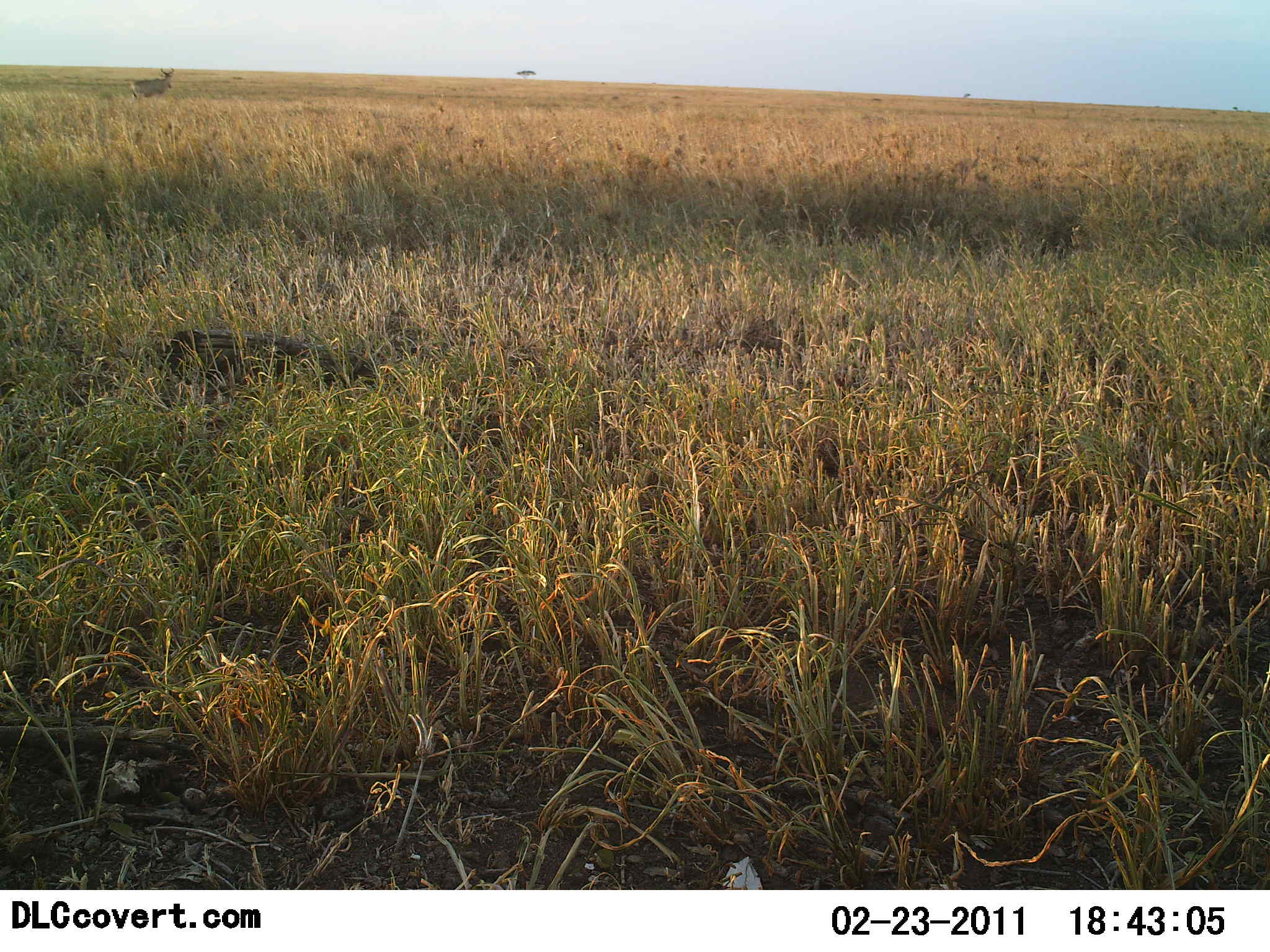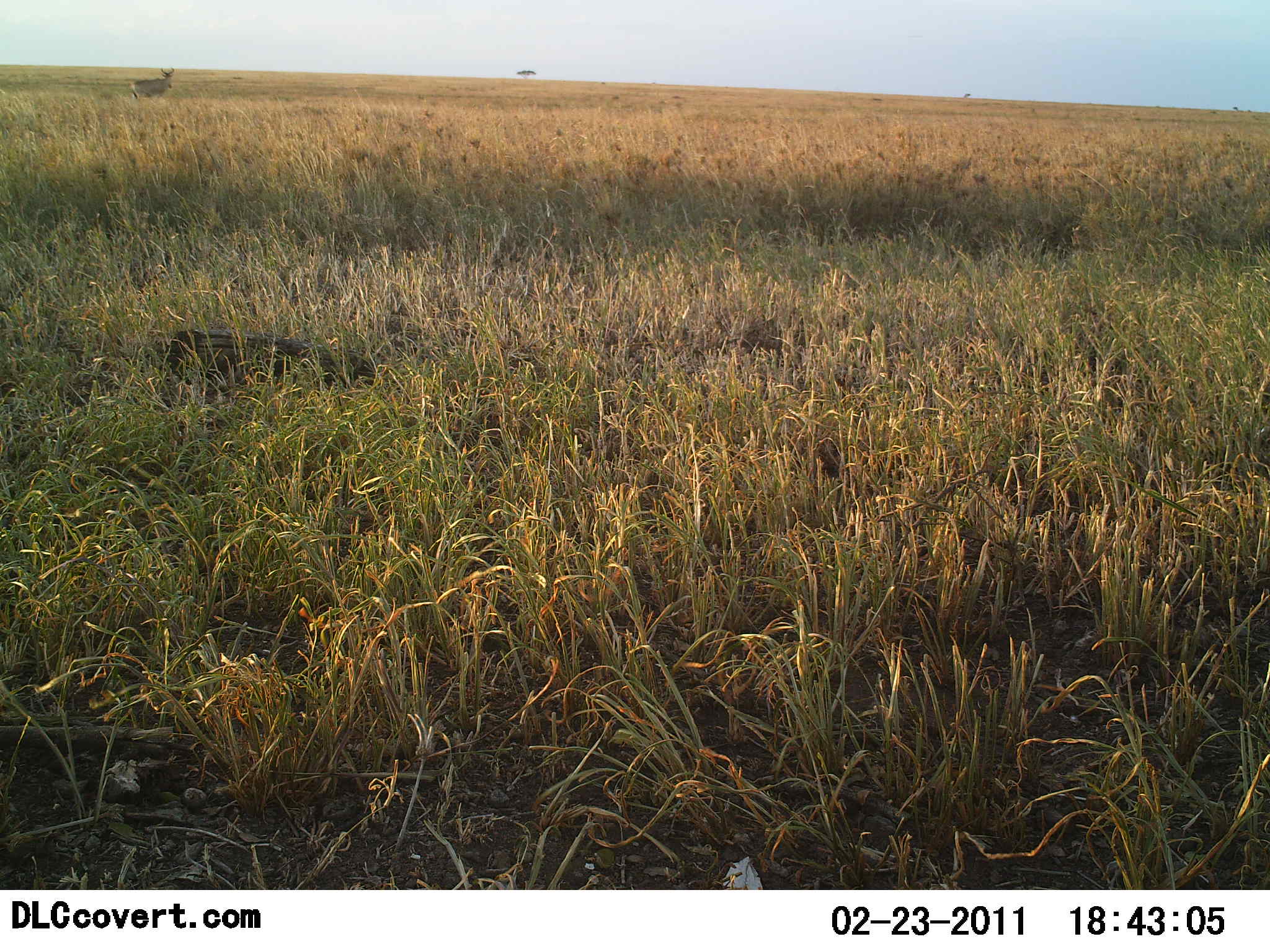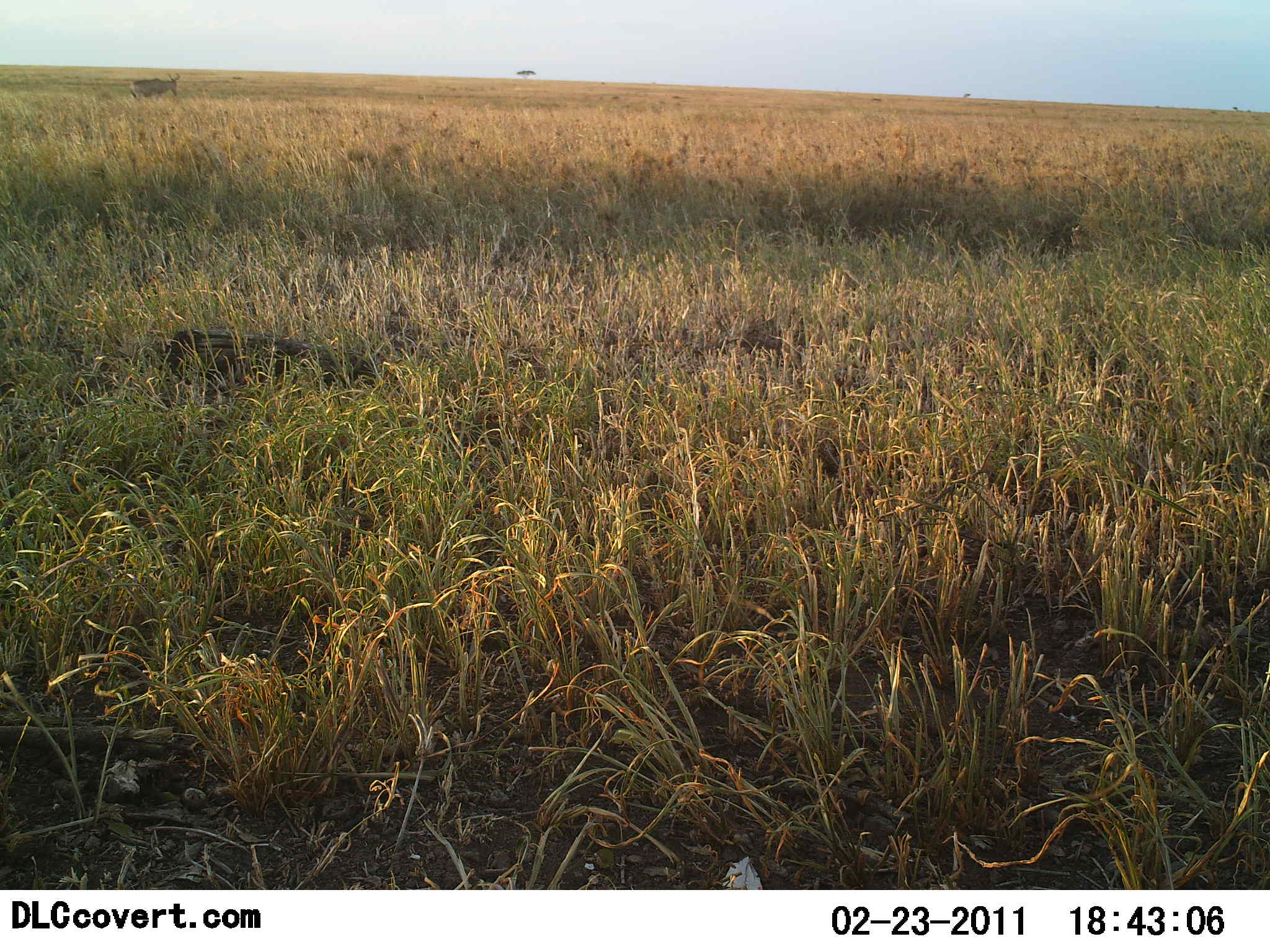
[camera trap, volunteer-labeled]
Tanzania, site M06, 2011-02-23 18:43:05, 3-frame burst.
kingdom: Animalia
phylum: Chordata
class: Mammalia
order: Artiodactyla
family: Bovidae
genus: Alcelaphus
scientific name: Alcelaphus buselaphus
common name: hartebeest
Hartebeest (Alcelaphus buselaphus), count 1. Behavior (volunteer vote fractions): standing 100%, resting 0%, moving 0%, interacting 0%. Young present (vote fraction): 0%. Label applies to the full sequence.